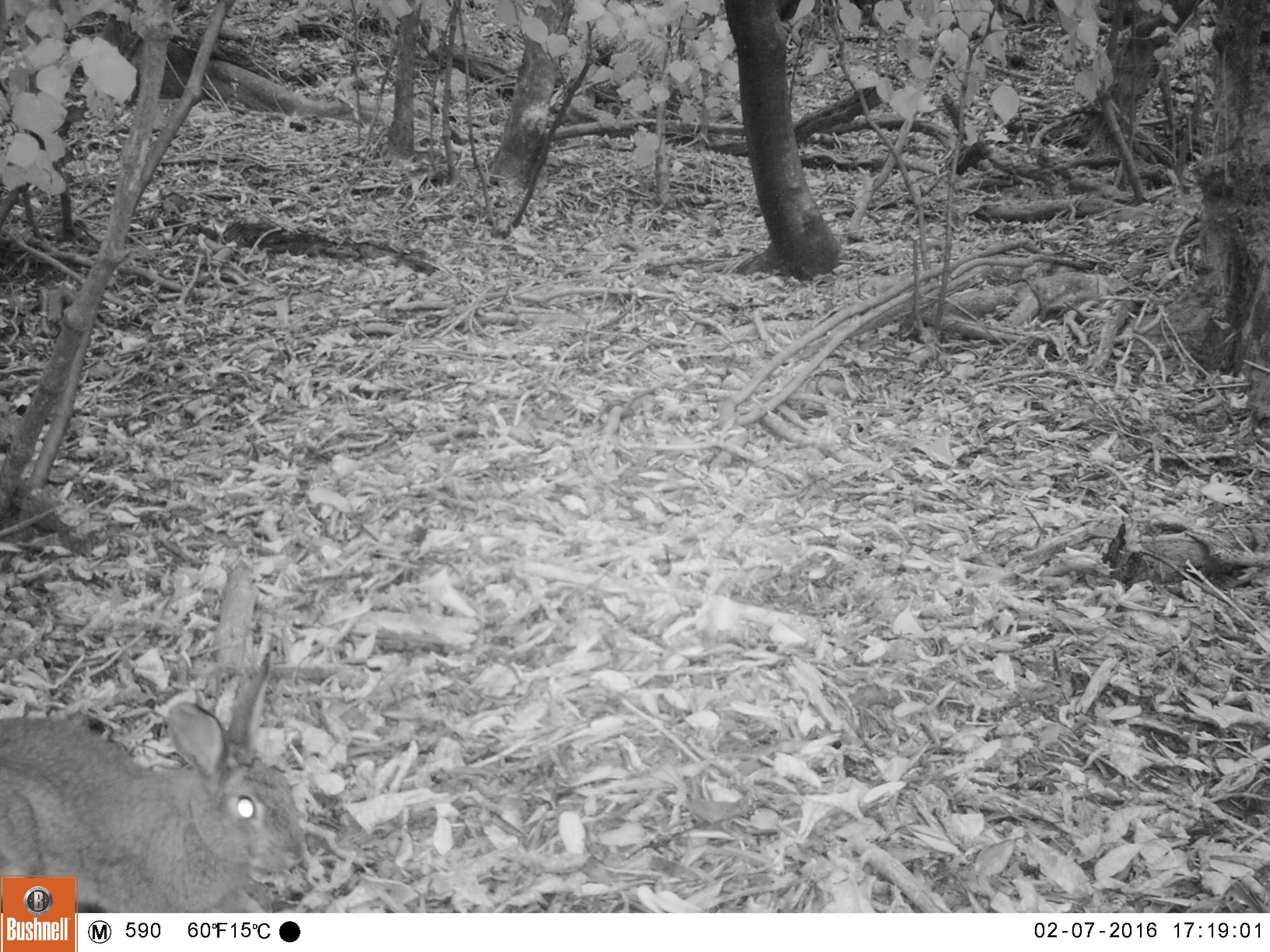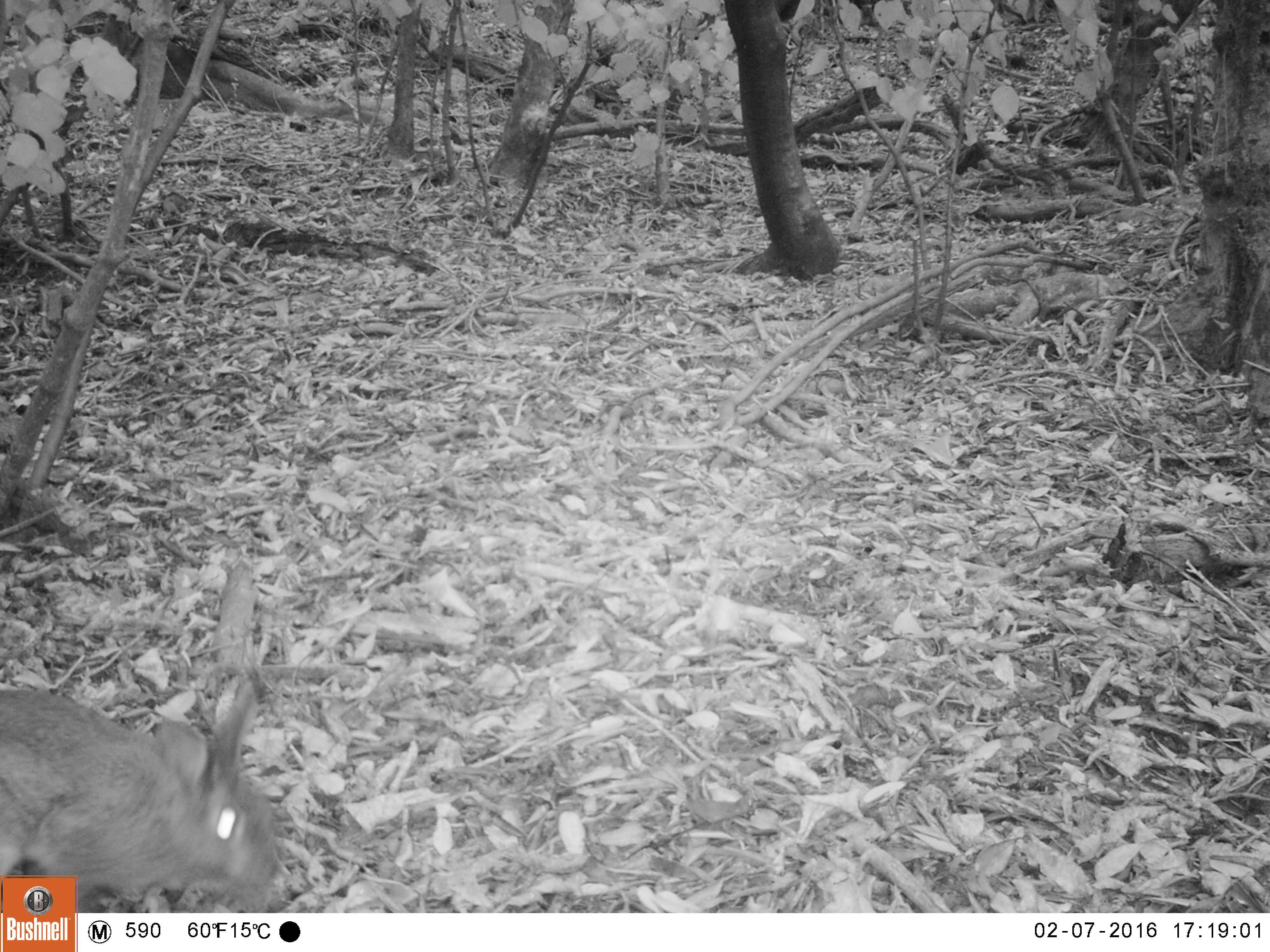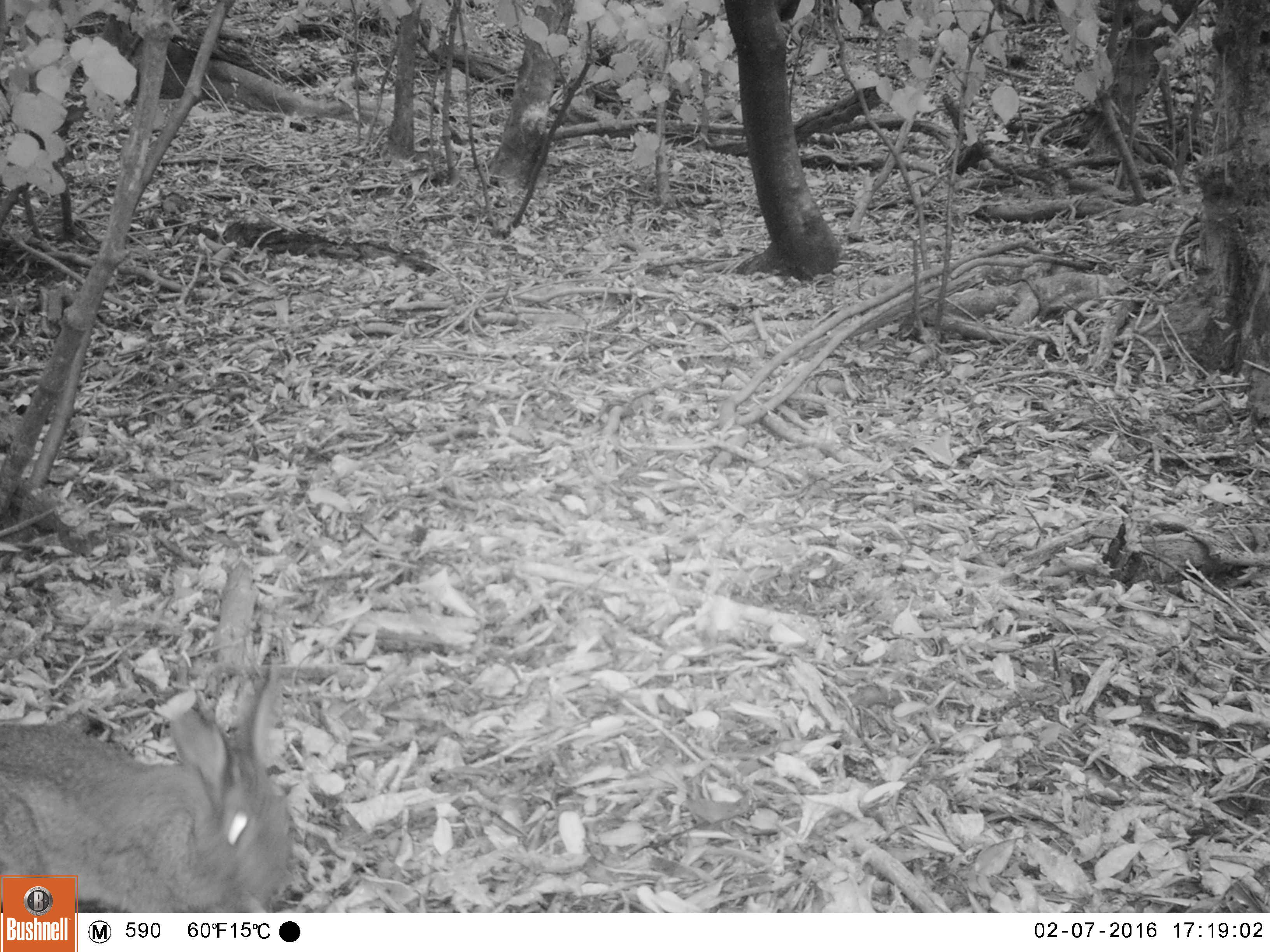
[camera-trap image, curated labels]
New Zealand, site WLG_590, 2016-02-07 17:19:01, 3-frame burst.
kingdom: Animalia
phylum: Chordata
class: Mammalia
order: Lagomorpha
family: Leporidae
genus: Oryctolagus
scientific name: Oryctolagus cuniculus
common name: european rabbit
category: rabbit